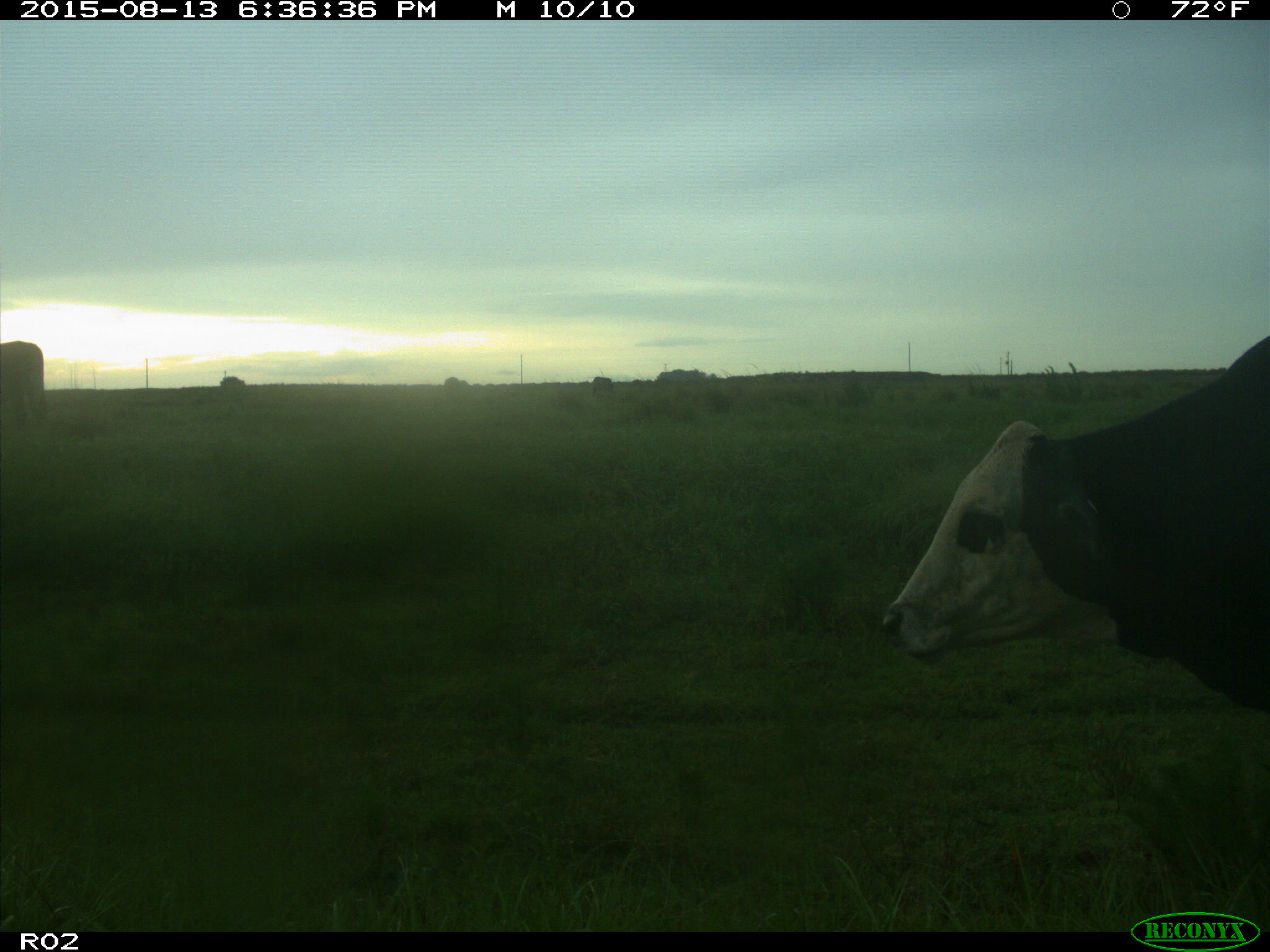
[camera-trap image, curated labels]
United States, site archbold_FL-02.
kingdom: Animalia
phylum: Chordata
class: Mammalia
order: Artiodactyla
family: Bovidae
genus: Bos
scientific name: Bos taurus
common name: domestic cow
Bos taurus (domestic cow).